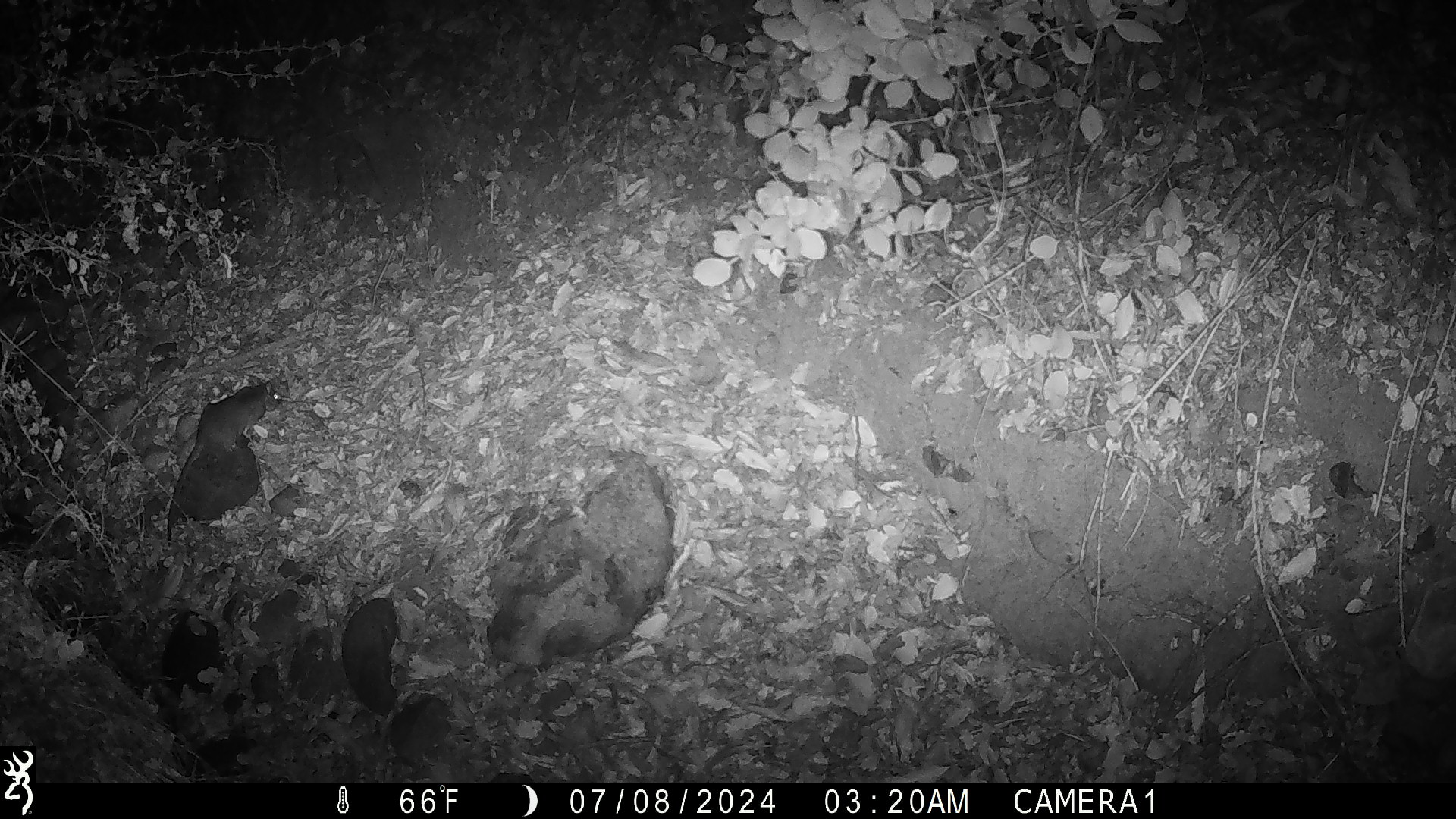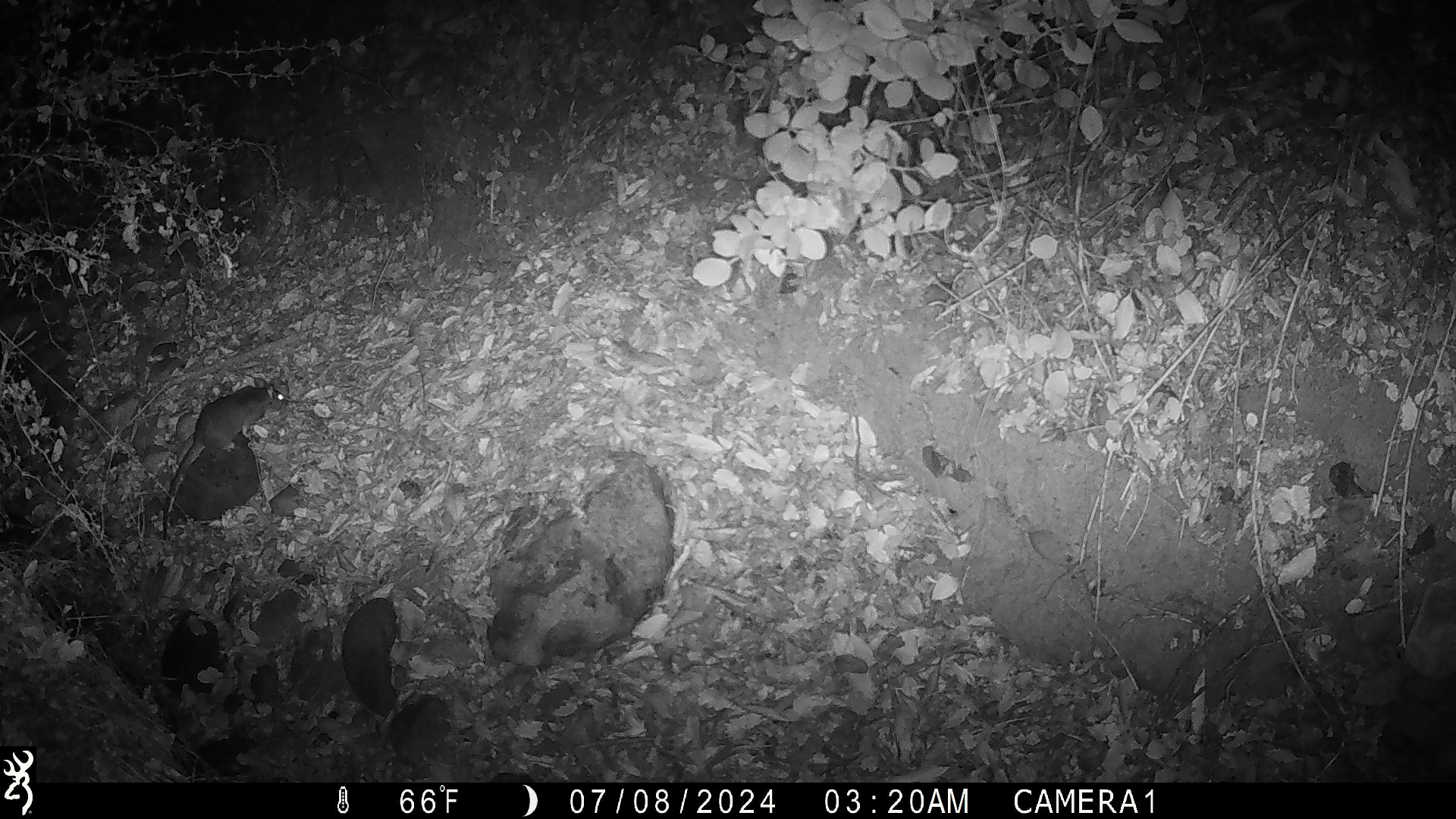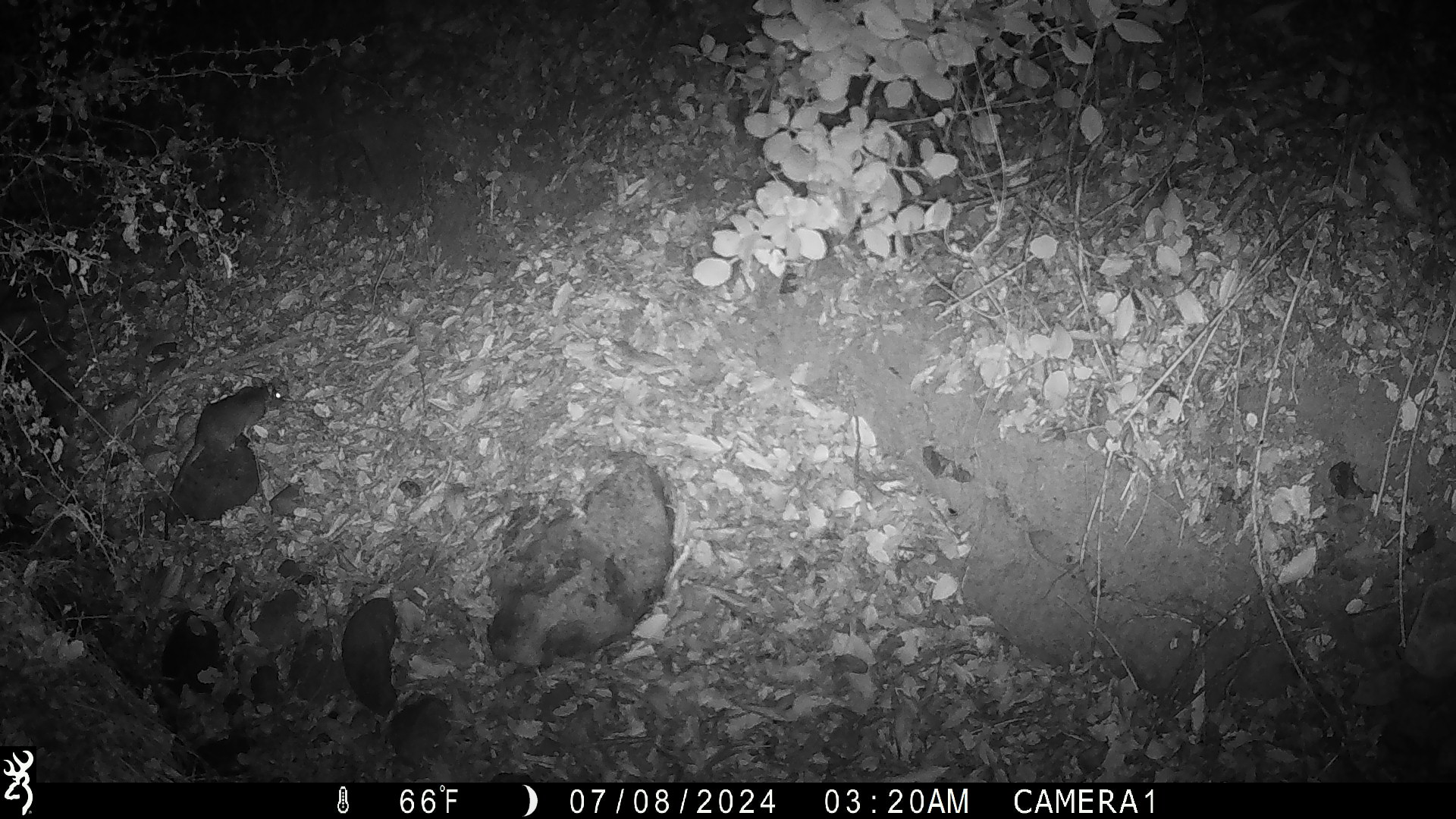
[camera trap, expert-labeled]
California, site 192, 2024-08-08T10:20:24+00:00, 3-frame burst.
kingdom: Animalia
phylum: Chordata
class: Mammalia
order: Rodentia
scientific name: Rodentia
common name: mouse or rat